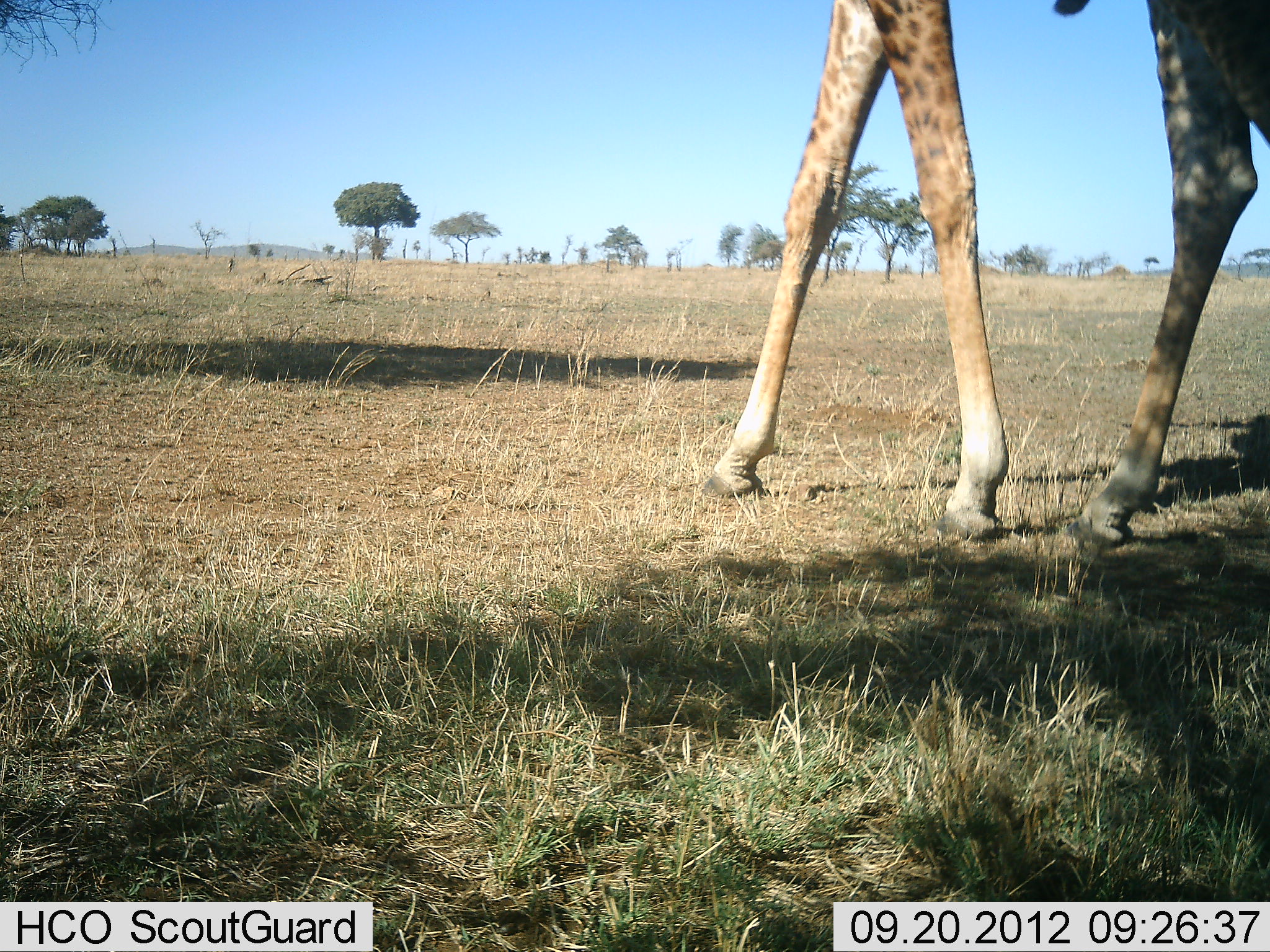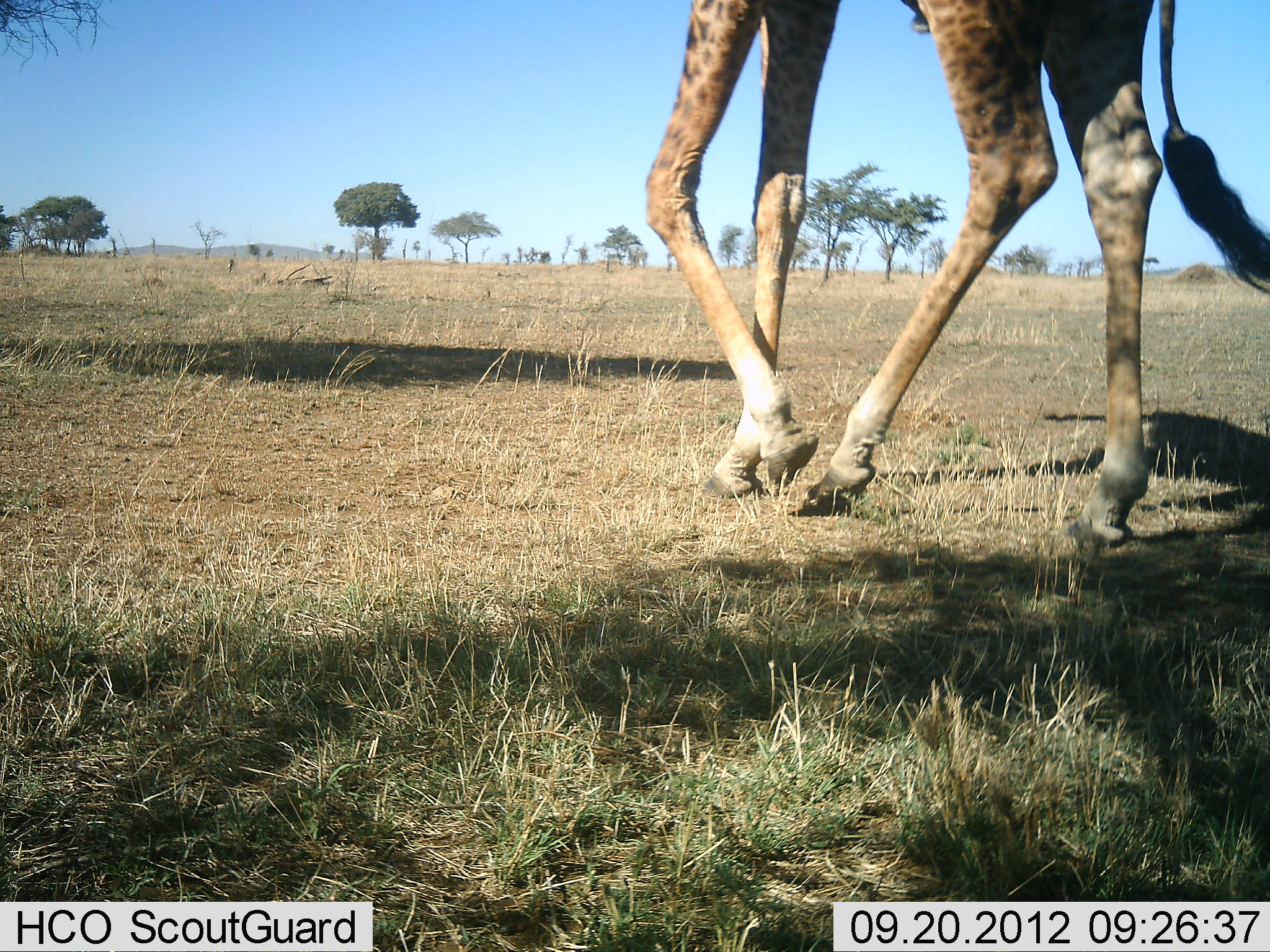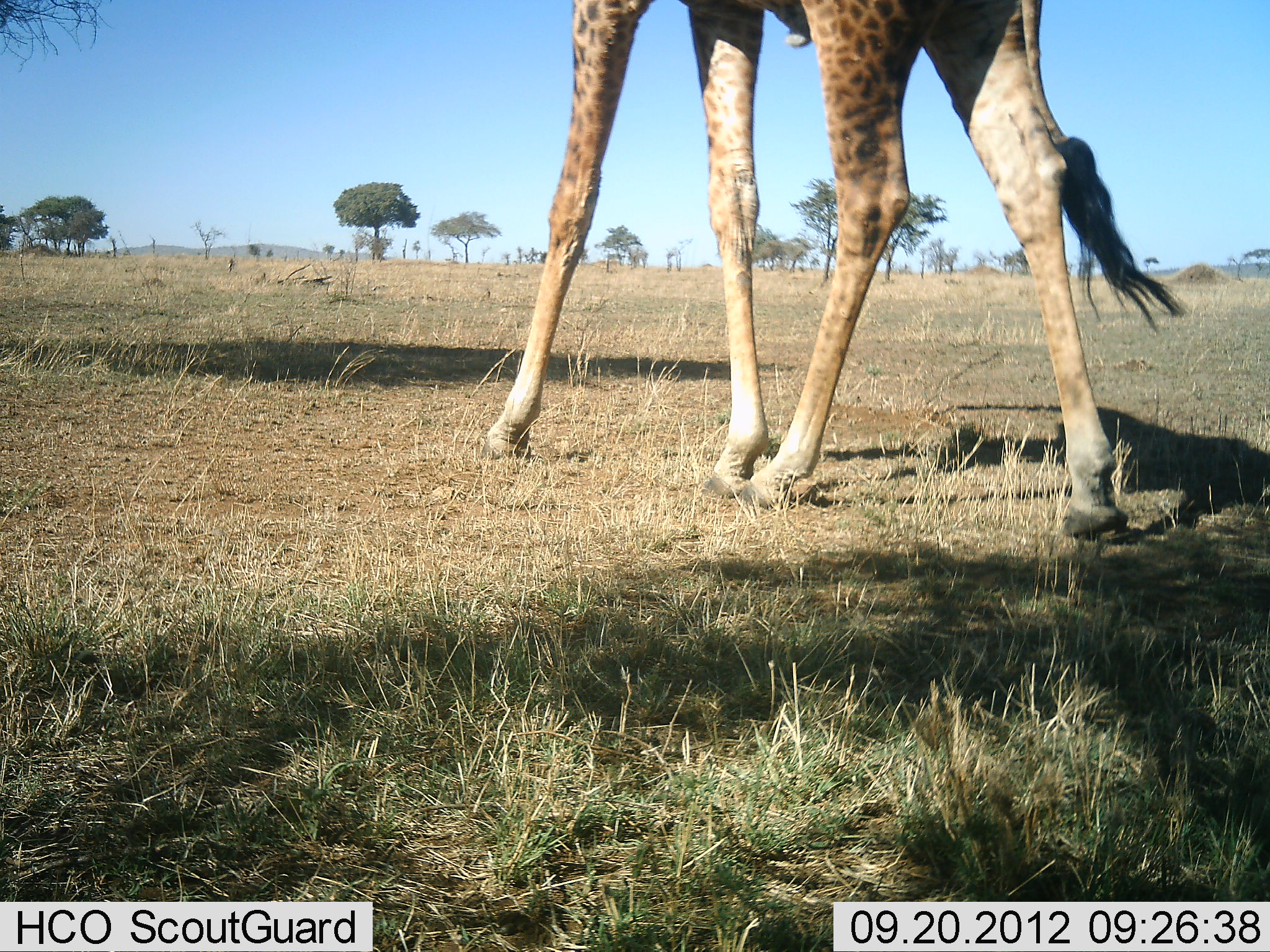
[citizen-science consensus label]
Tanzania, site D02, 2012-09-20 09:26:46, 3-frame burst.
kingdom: Animalia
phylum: Chordata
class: Mammalia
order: Artiodactyla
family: Giraffidae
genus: Giraffa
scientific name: Giraffa camelopardalis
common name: giraffe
Giraffe (Giraffa camelopardalis), count 1. Behavior (volunteer vote fractions): standing 0%, resting 0%, moving 100%, interacting 0%. Young present (vote fraction): 0%. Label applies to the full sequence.